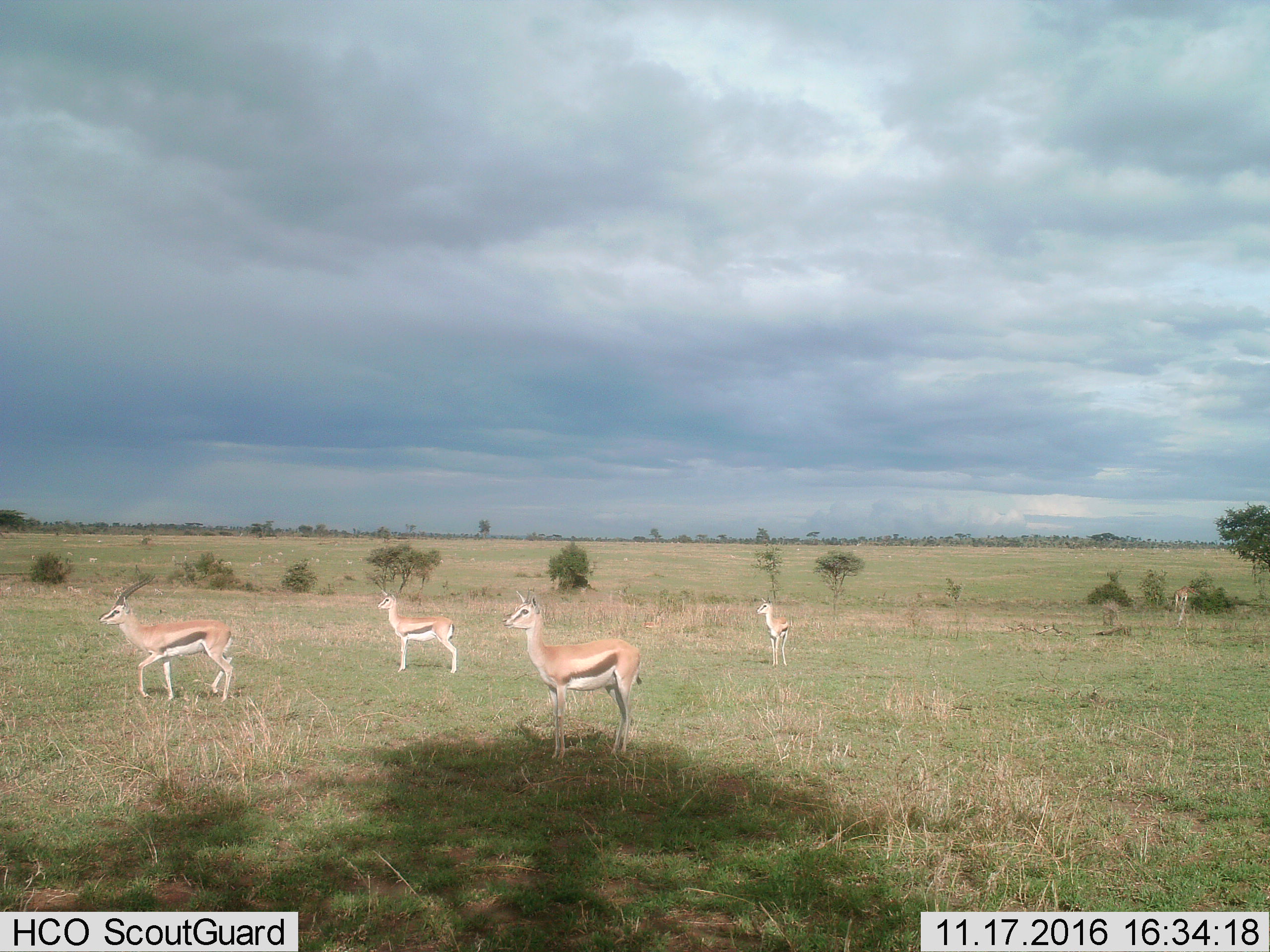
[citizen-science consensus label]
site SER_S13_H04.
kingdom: Animalia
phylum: Chordata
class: Mammalia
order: Artiodactyla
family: Bovidae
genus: Eudorcas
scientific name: Eudorcas thomsonii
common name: thomson's gazelle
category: gazellethomsons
Gazellethomsons (thomson's gazelle) (Eudorcas thomsonii), count 5. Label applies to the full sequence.